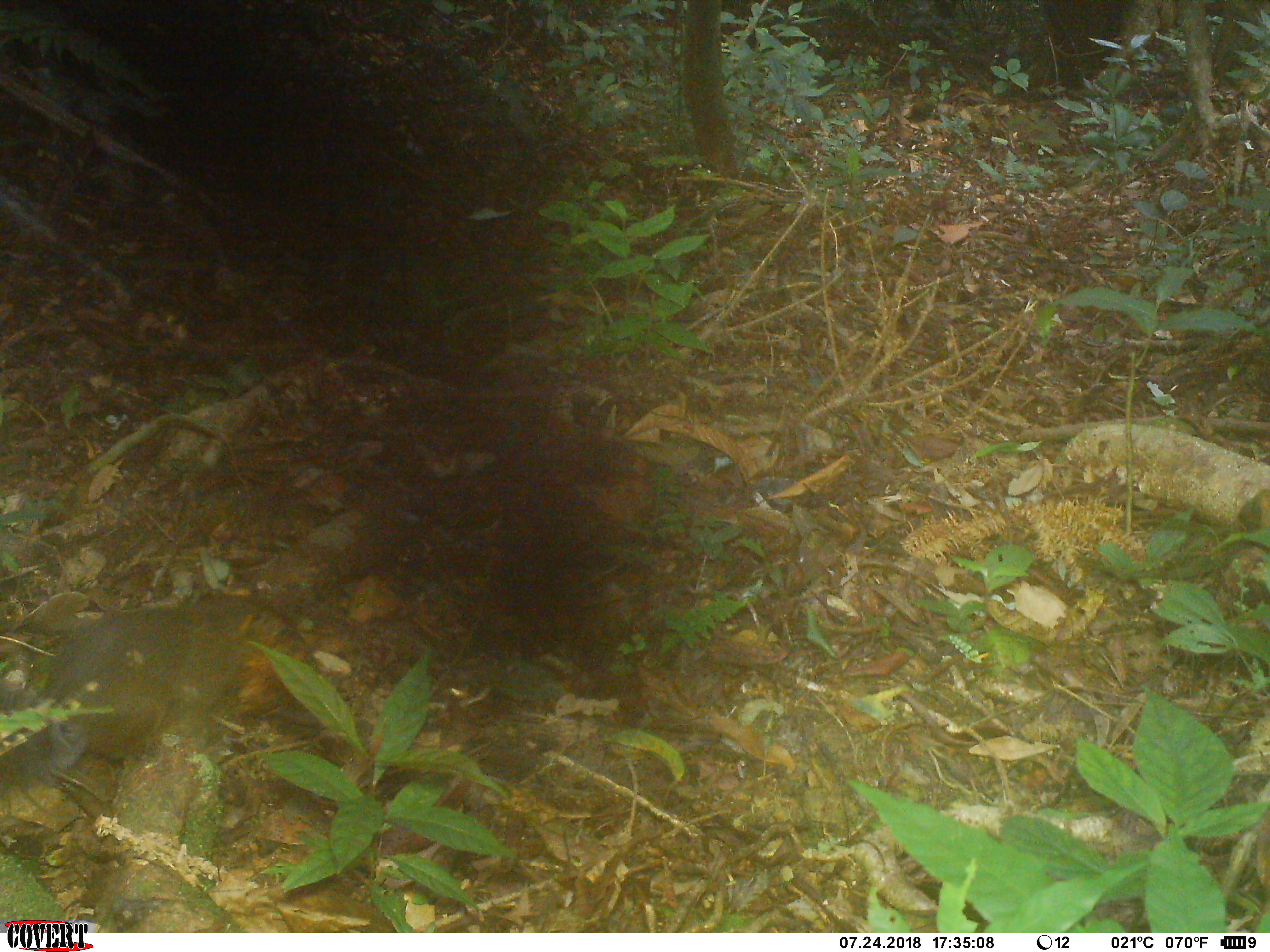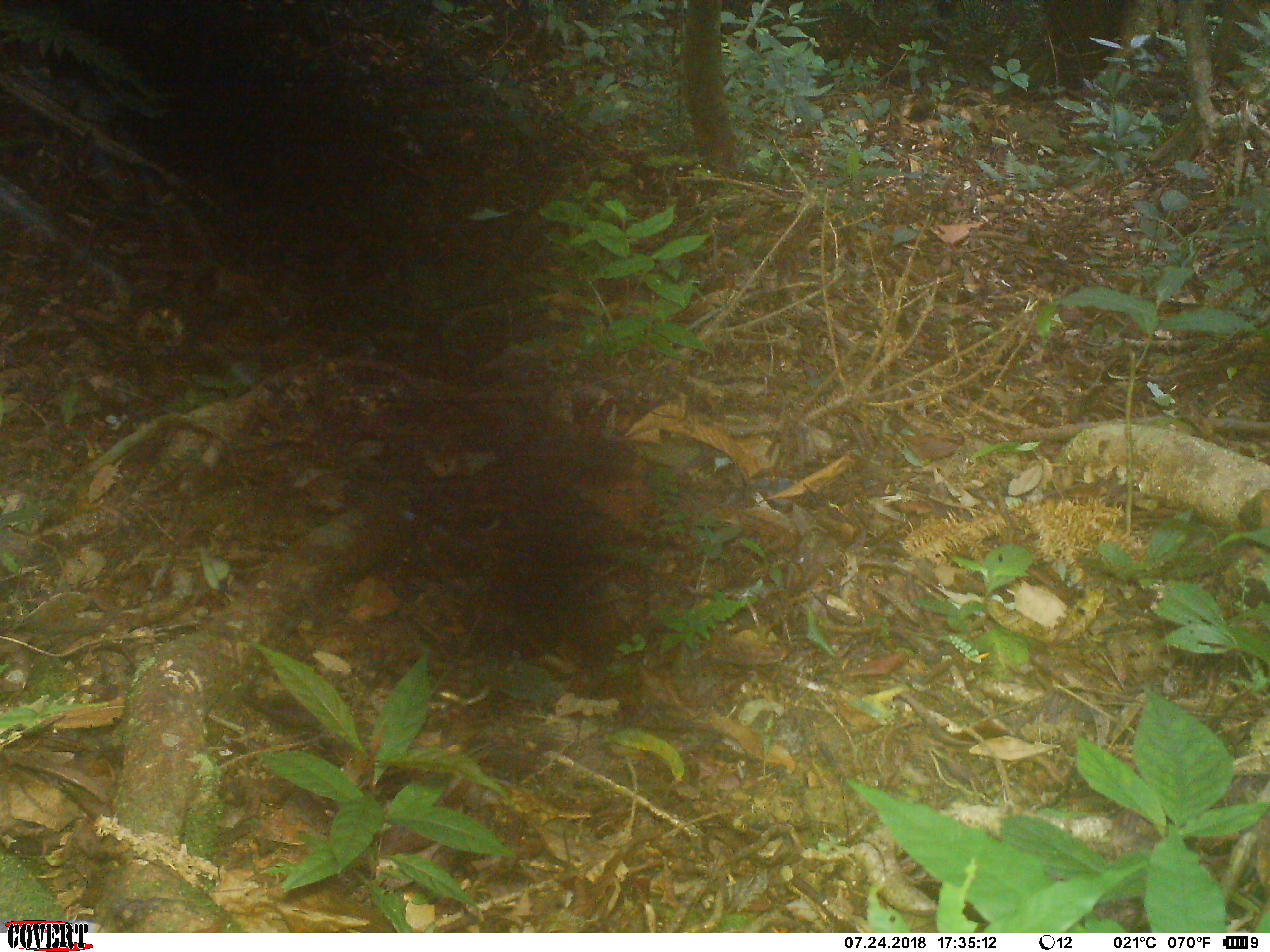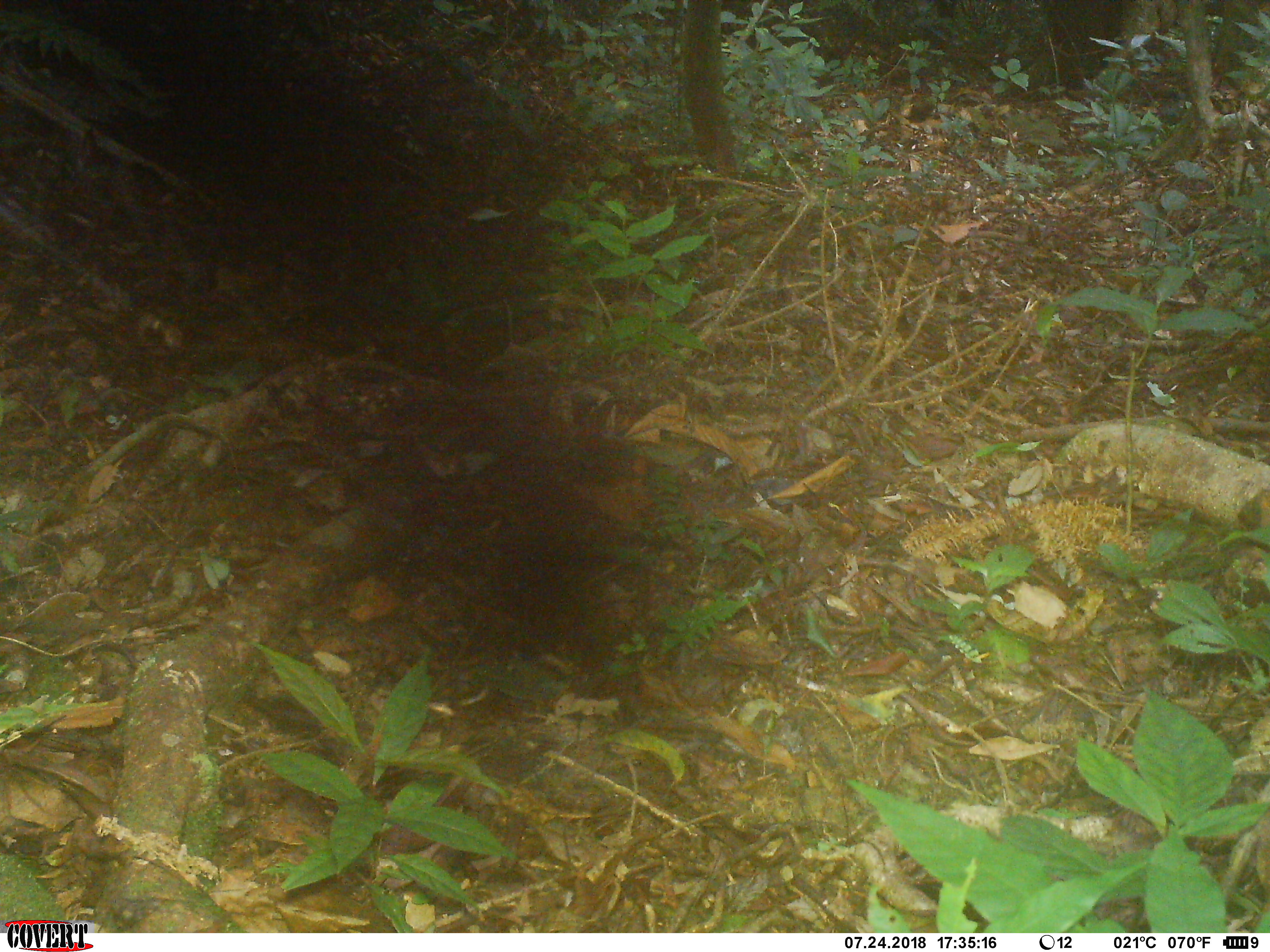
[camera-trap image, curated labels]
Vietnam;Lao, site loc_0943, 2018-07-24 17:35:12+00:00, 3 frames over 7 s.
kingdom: Animalia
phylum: Chordata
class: Mammalia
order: Rodentia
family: Sciuridae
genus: Dremomys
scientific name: Dremomys rufigenis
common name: red-cheeked squirrel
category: red cheeked squirrel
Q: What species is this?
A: Red cheeked squirrel (red-cheeked squirrel) (Dremomys rufigenis).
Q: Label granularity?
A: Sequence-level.